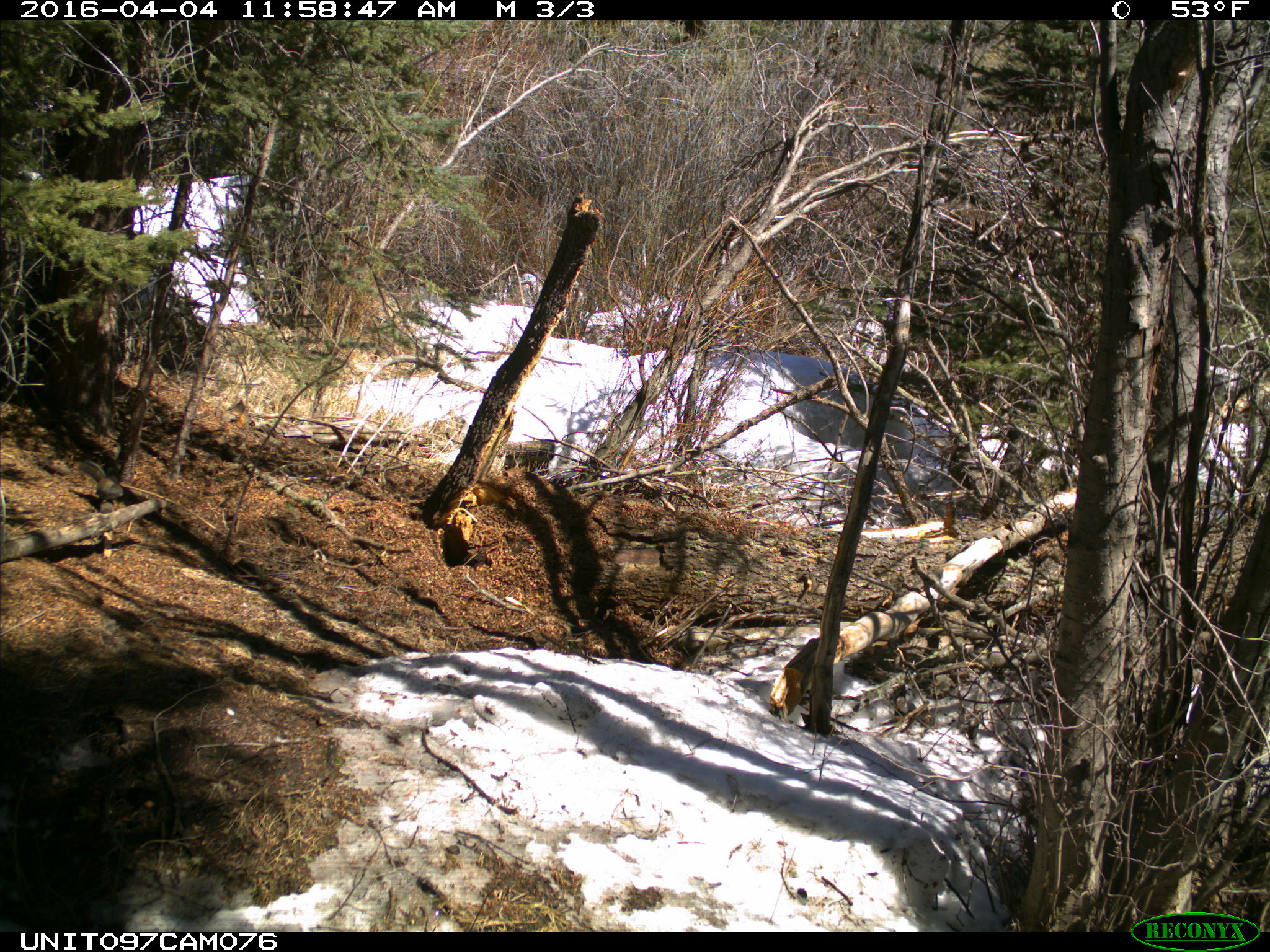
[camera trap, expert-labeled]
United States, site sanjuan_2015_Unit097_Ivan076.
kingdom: Animalia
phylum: Chordata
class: Mammalia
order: Rodentia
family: Sciuridae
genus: Tamiasciurus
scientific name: Tamiasciurus hudsonicus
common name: american red squirrel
Tamiasciurus hudsonicus (american red squirrel).